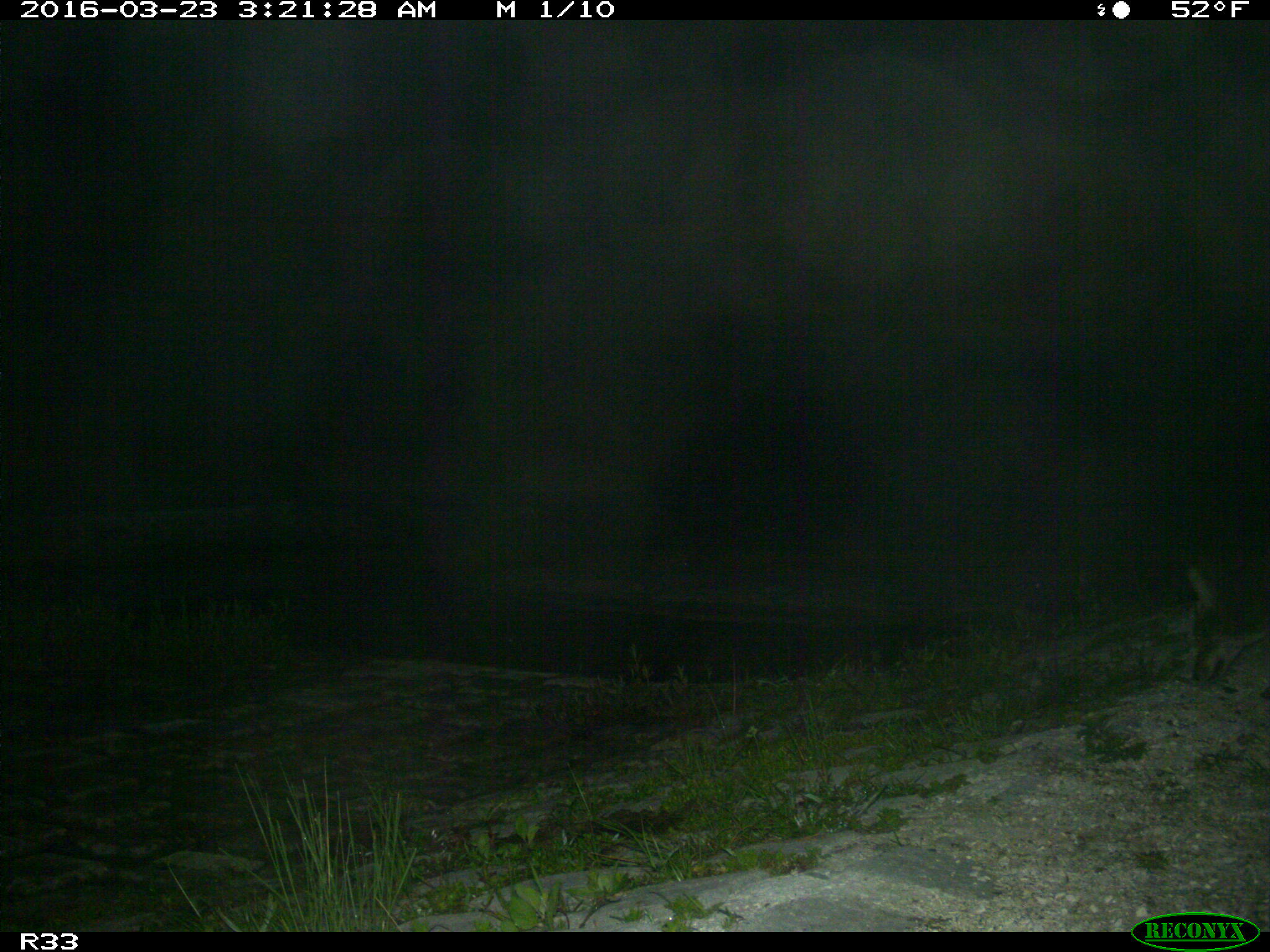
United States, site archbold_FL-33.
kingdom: Animalia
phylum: Chordata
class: Mammalia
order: Carnivora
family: Canidae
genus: Canis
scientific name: Canis latrans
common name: coyote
Canis latrans (coyote).